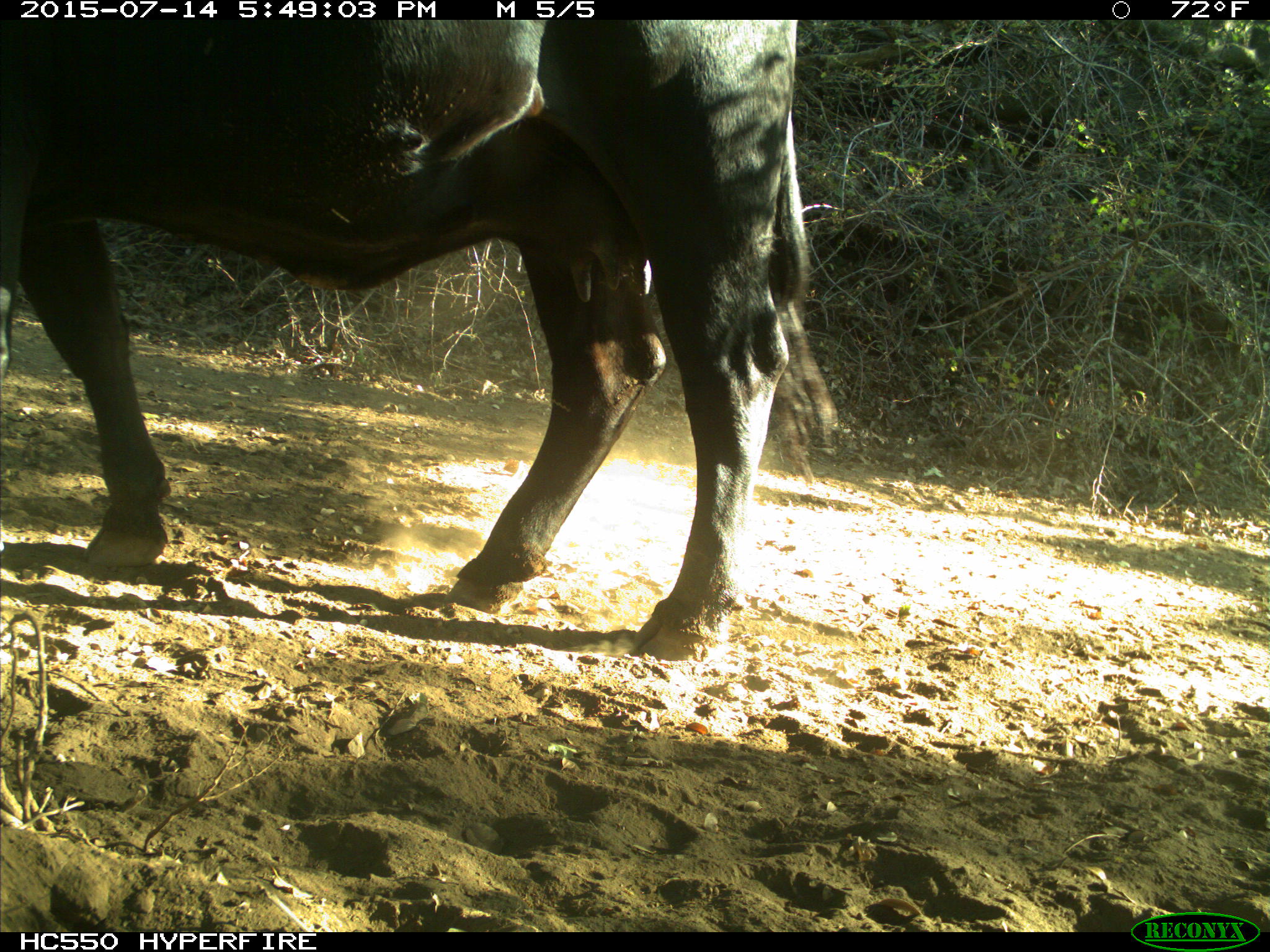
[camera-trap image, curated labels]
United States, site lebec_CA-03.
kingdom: Animalia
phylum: Chordata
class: Mammalia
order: Artiodactyla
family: Bovidae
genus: Bos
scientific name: Bos taurus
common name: domestic cow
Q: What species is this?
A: Bos taurus (domestic cow).